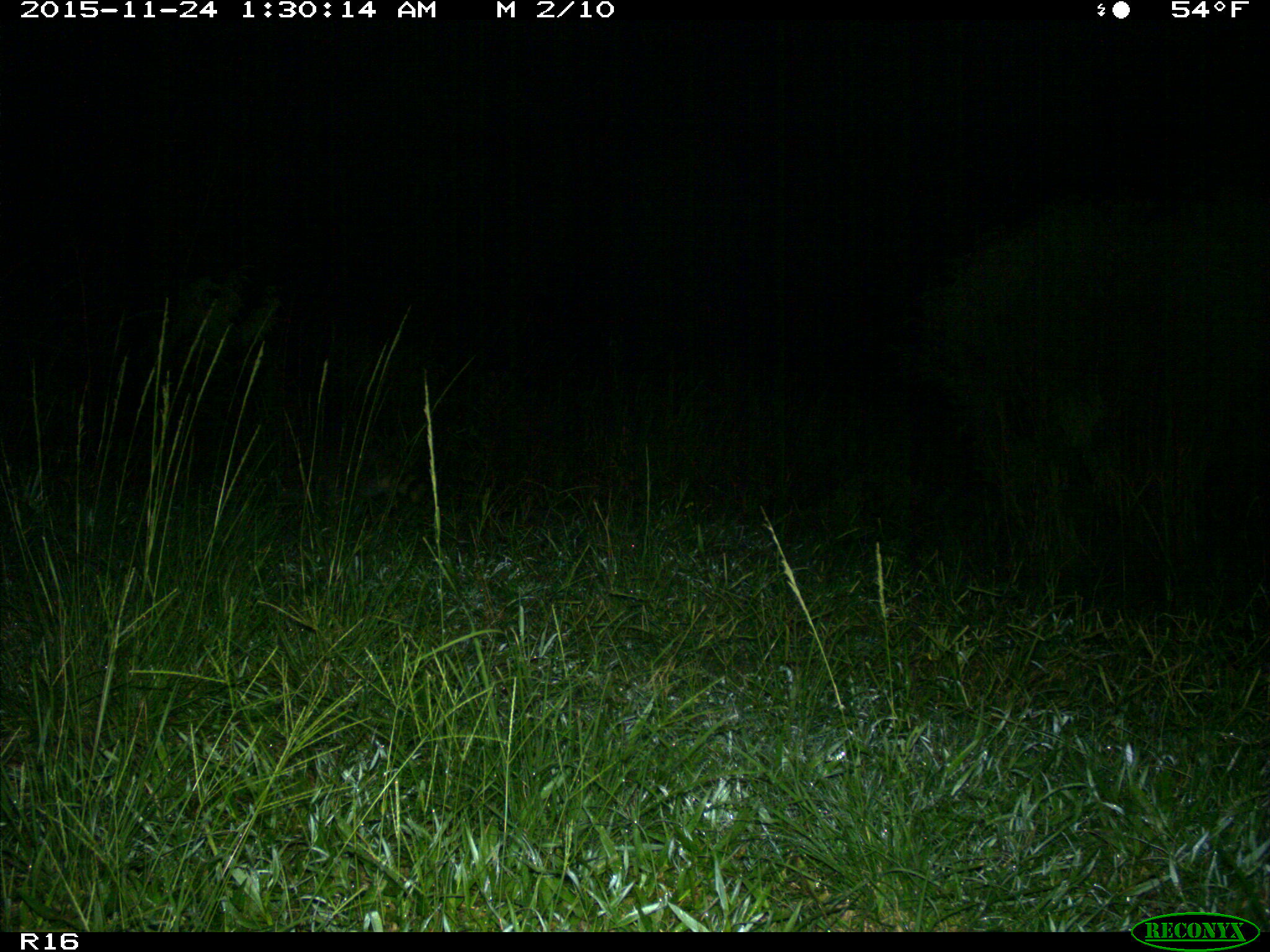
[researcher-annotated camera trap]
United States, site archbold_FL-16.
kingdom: Animalia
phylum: Chordata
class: Mammalia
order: Carnivora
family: Procyonidae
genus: Procyon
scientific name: Procyon lotor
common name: common raccoon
Procyon lotor (common raccoon).